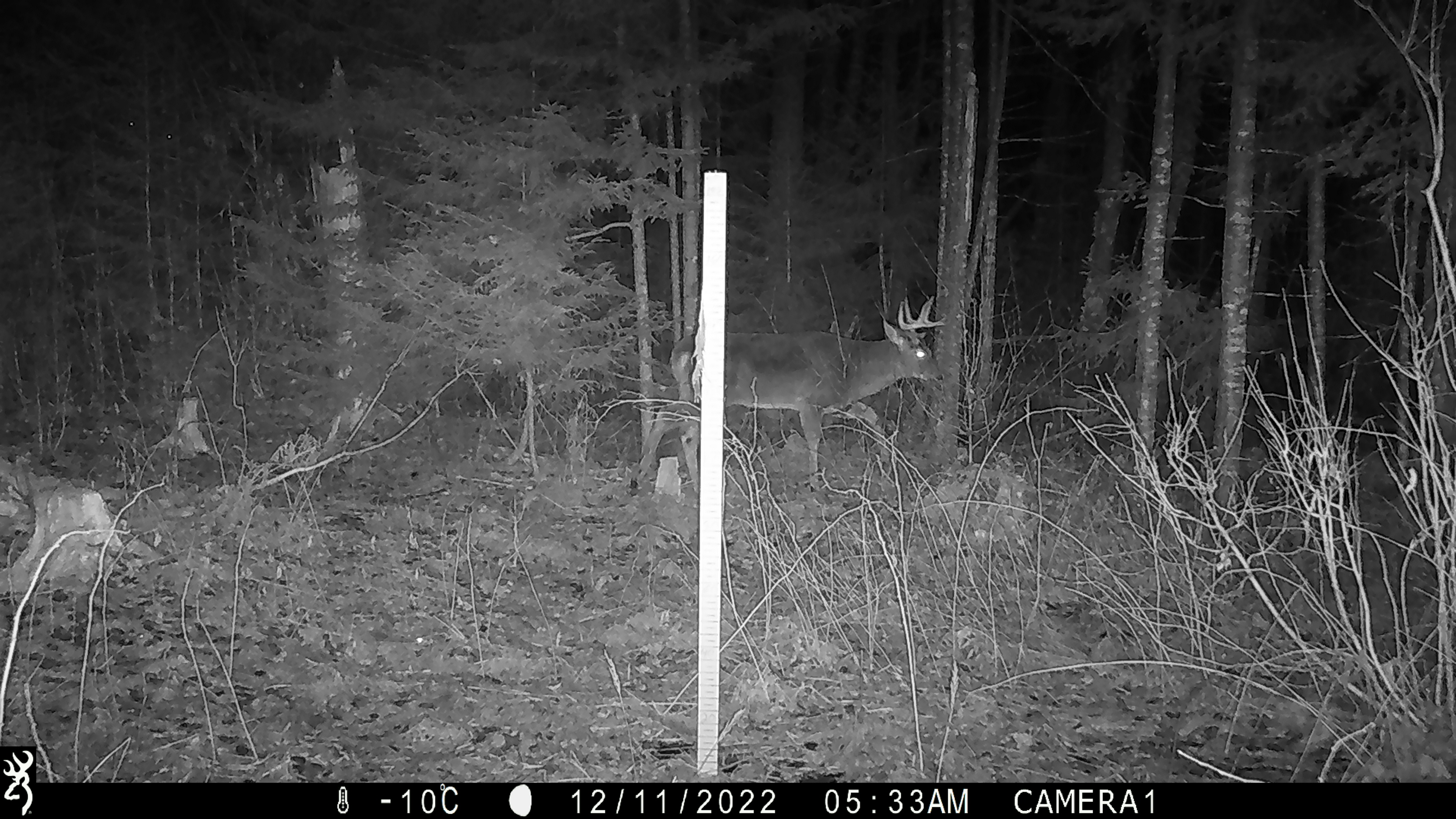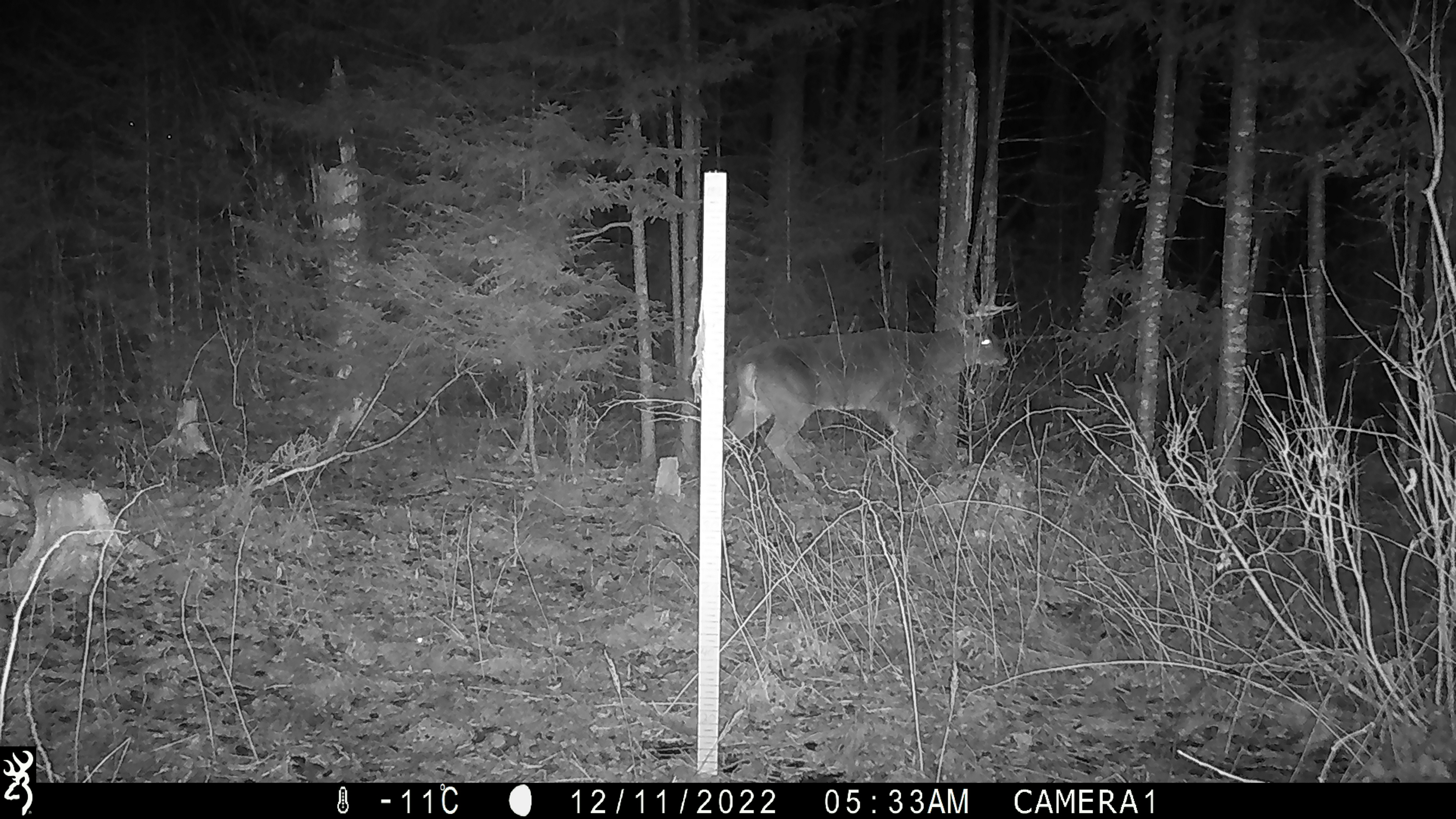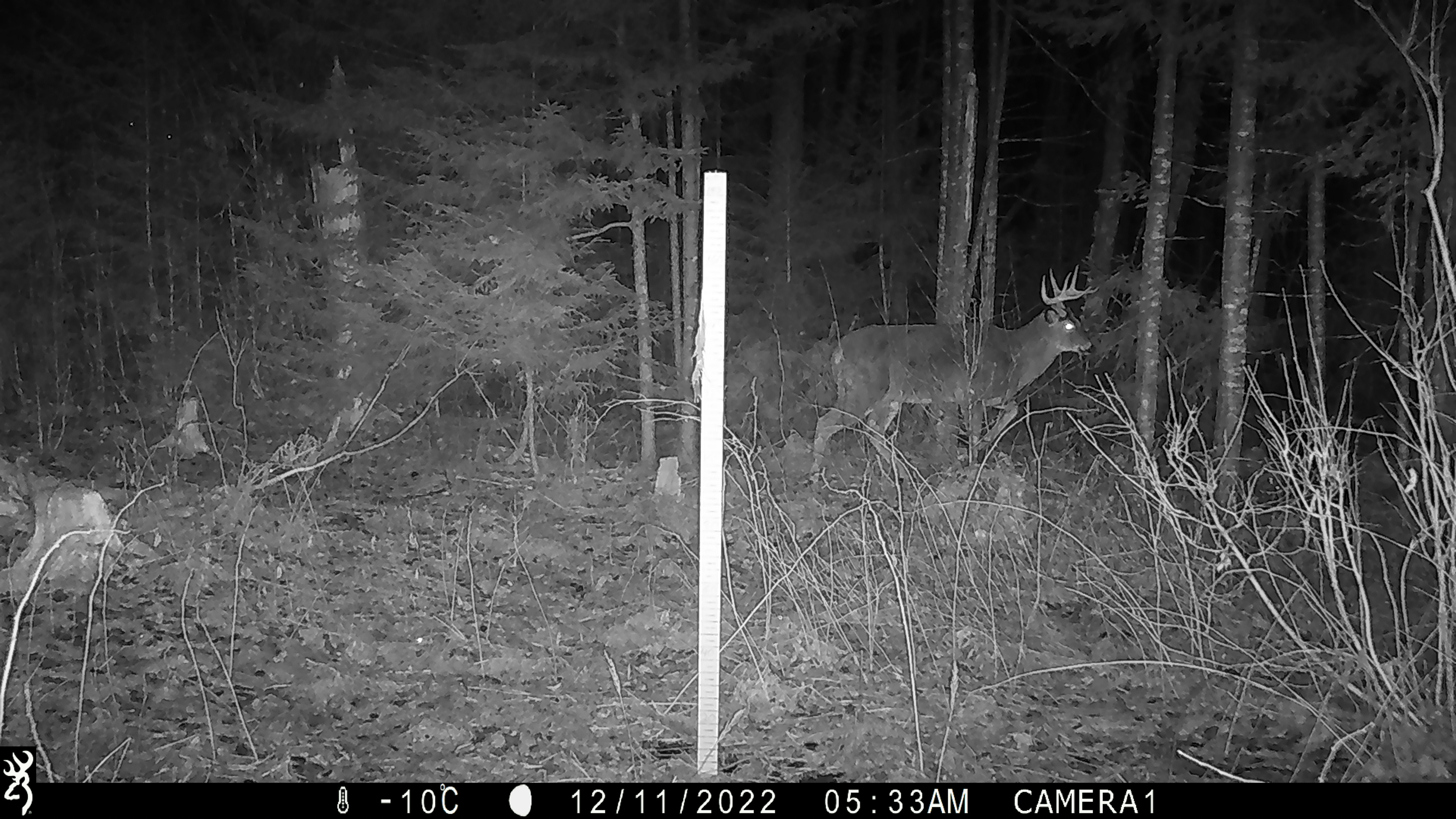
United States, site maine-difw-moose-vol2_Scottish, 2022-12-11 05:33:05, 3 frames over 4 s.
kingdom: Animalia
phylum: Chordata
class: Mammalia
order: Artiodactyla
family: Cervidae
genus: Odocoileus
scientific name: Odocoileus virginianus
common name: white-tailed deer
White-tailed deer (Odocoileus virginianus).